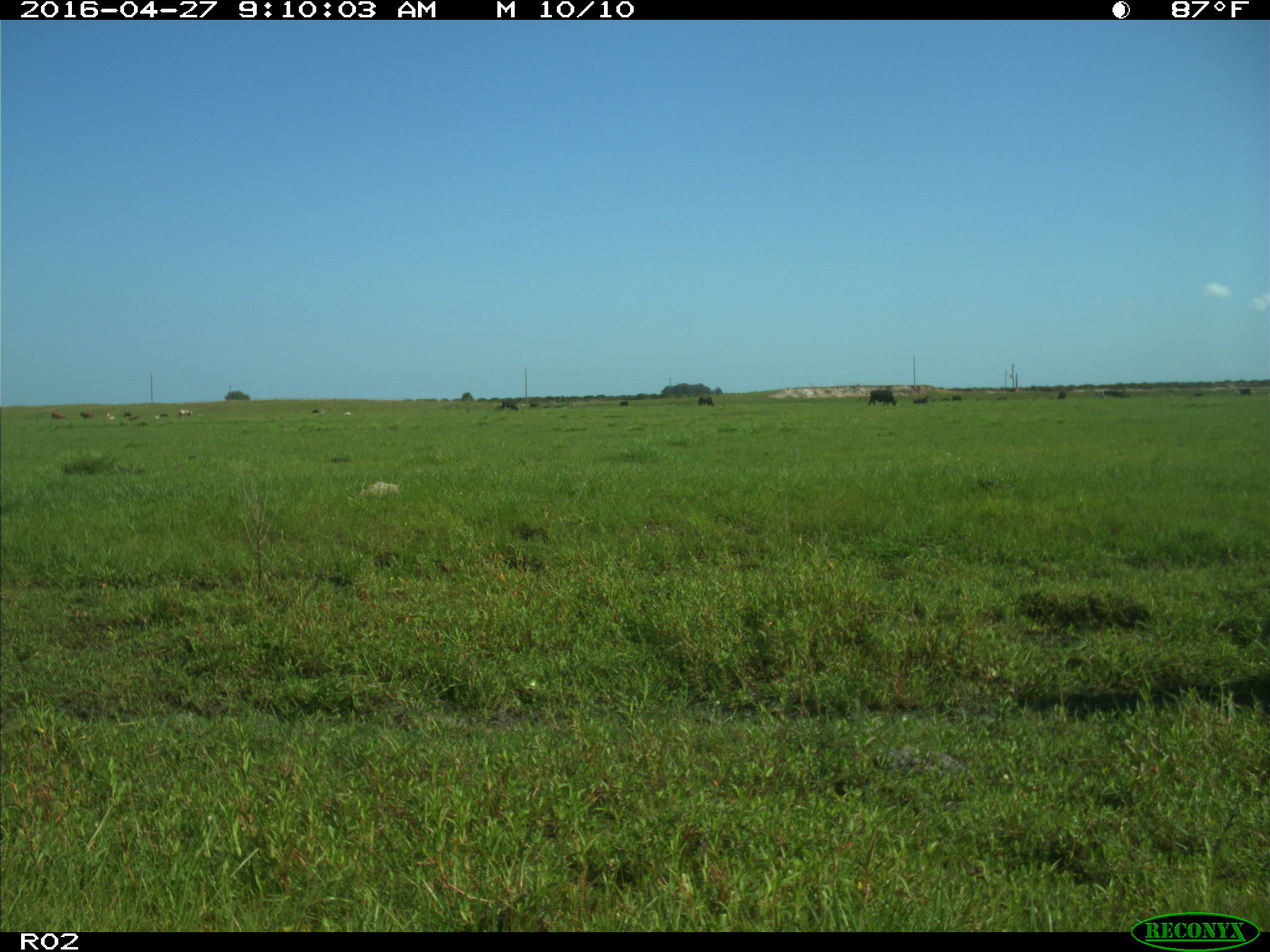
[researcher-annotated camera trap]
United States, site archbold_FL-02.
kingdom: Animalia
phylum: Chordata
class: Mammalia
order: Artiodactyla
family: Bovidae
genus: Bos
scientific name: Bos taurus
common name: domestic cow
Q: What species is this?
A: Bos taurus (domestic cow).